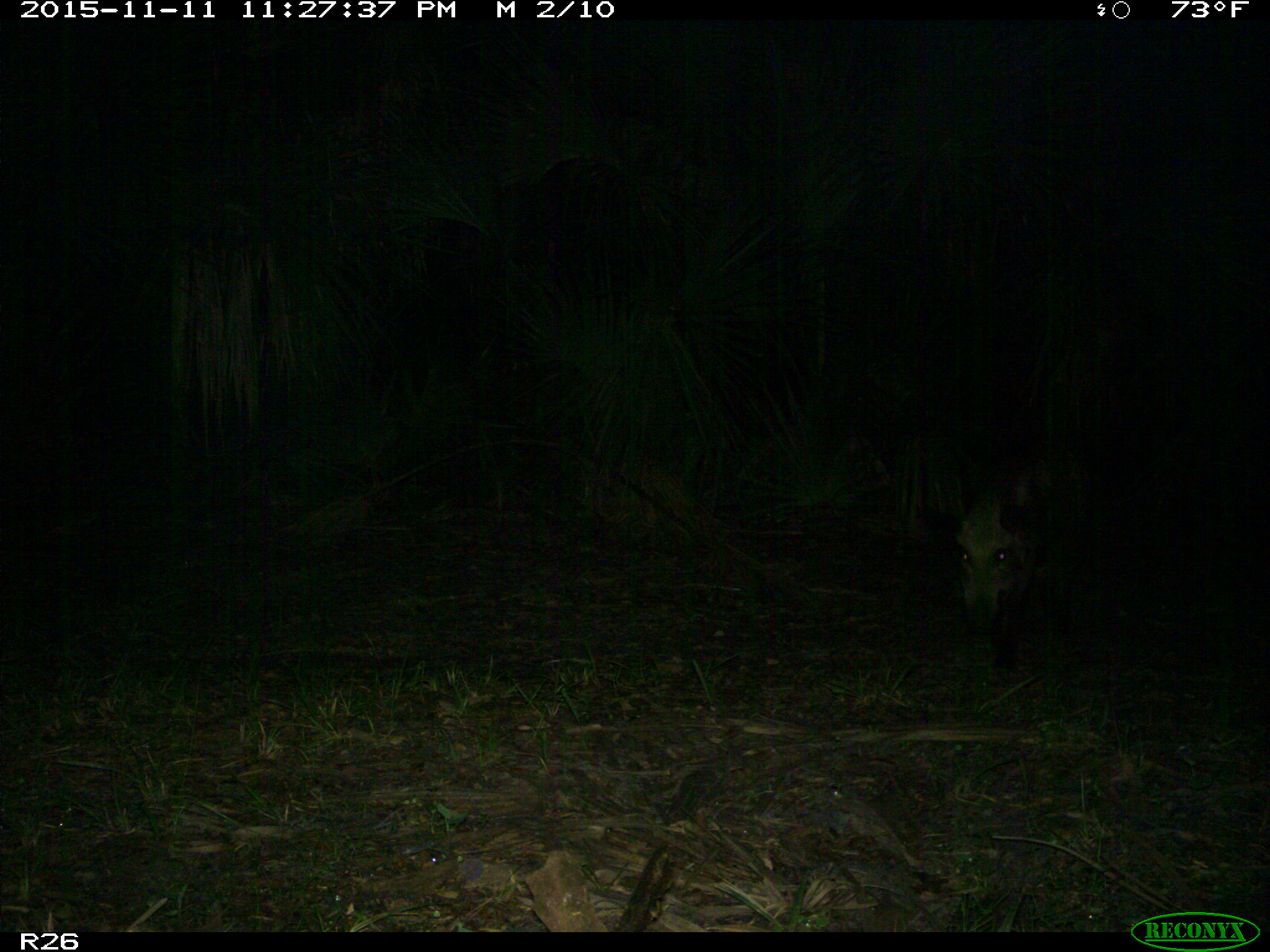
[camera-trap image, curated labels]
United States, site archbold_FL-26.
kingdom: Animalia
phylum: Chordata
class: Mammalia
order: Artiodactyla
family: Suidae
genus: Sus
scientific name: Sus scrofa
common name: wild boar